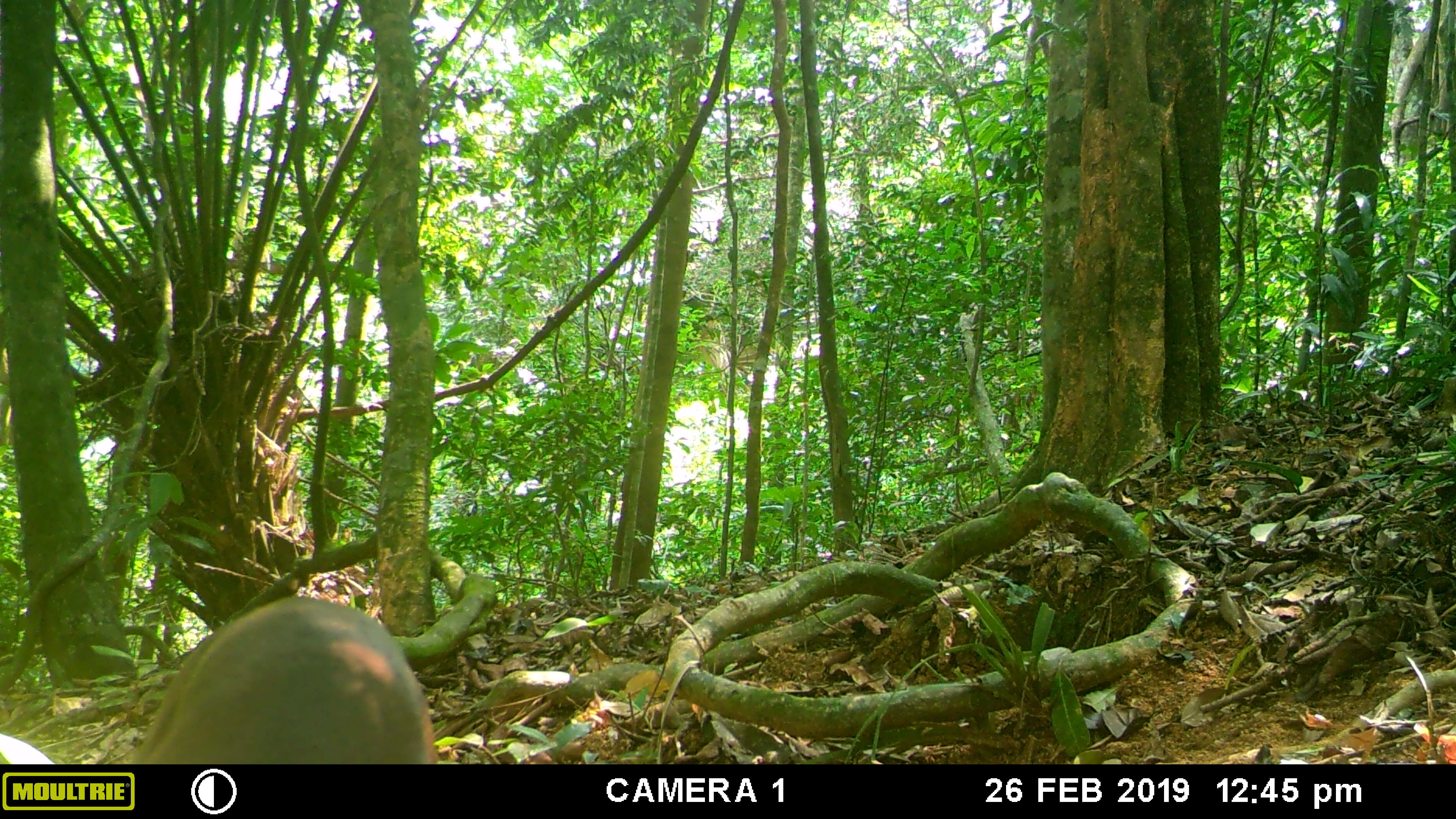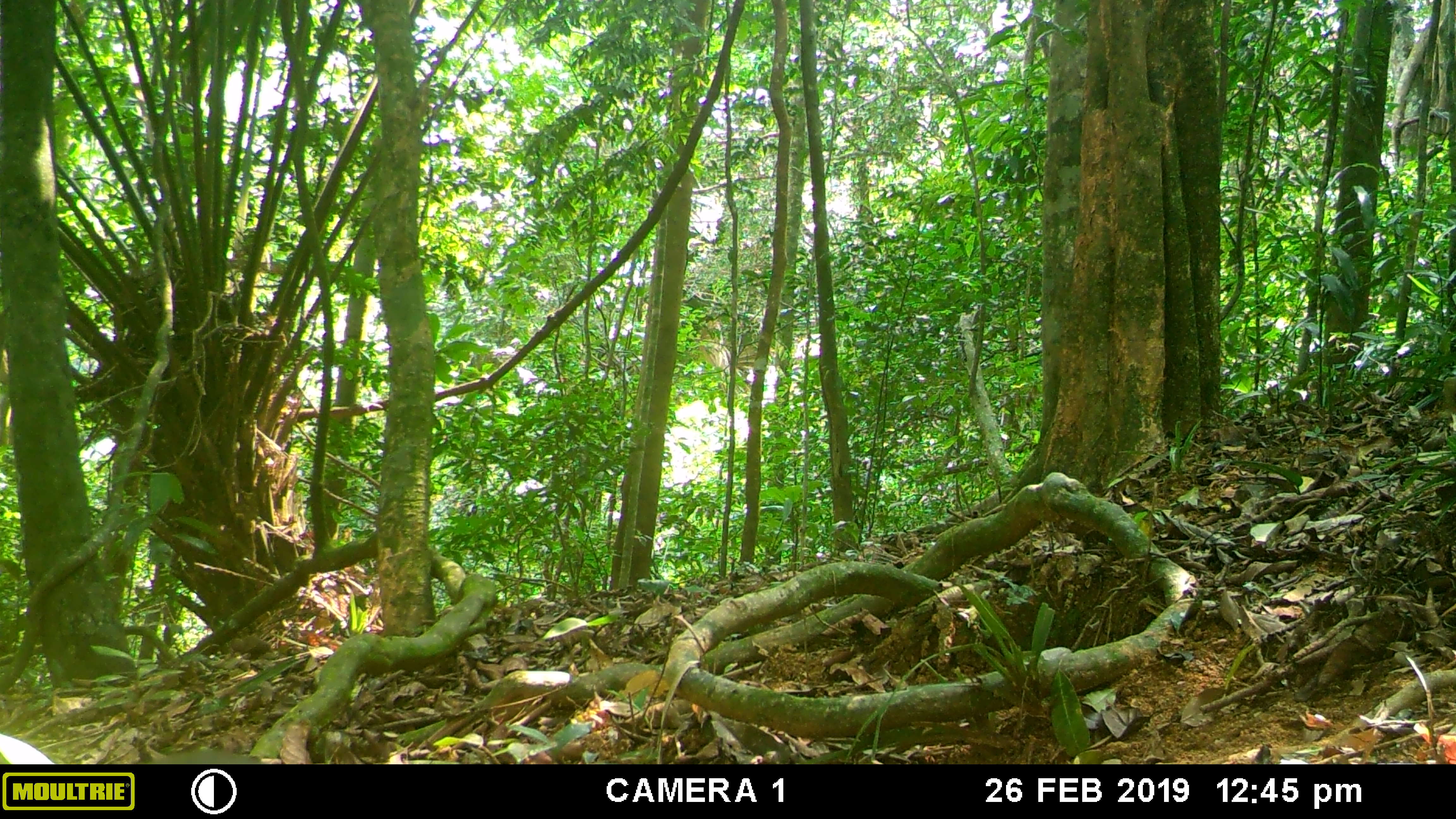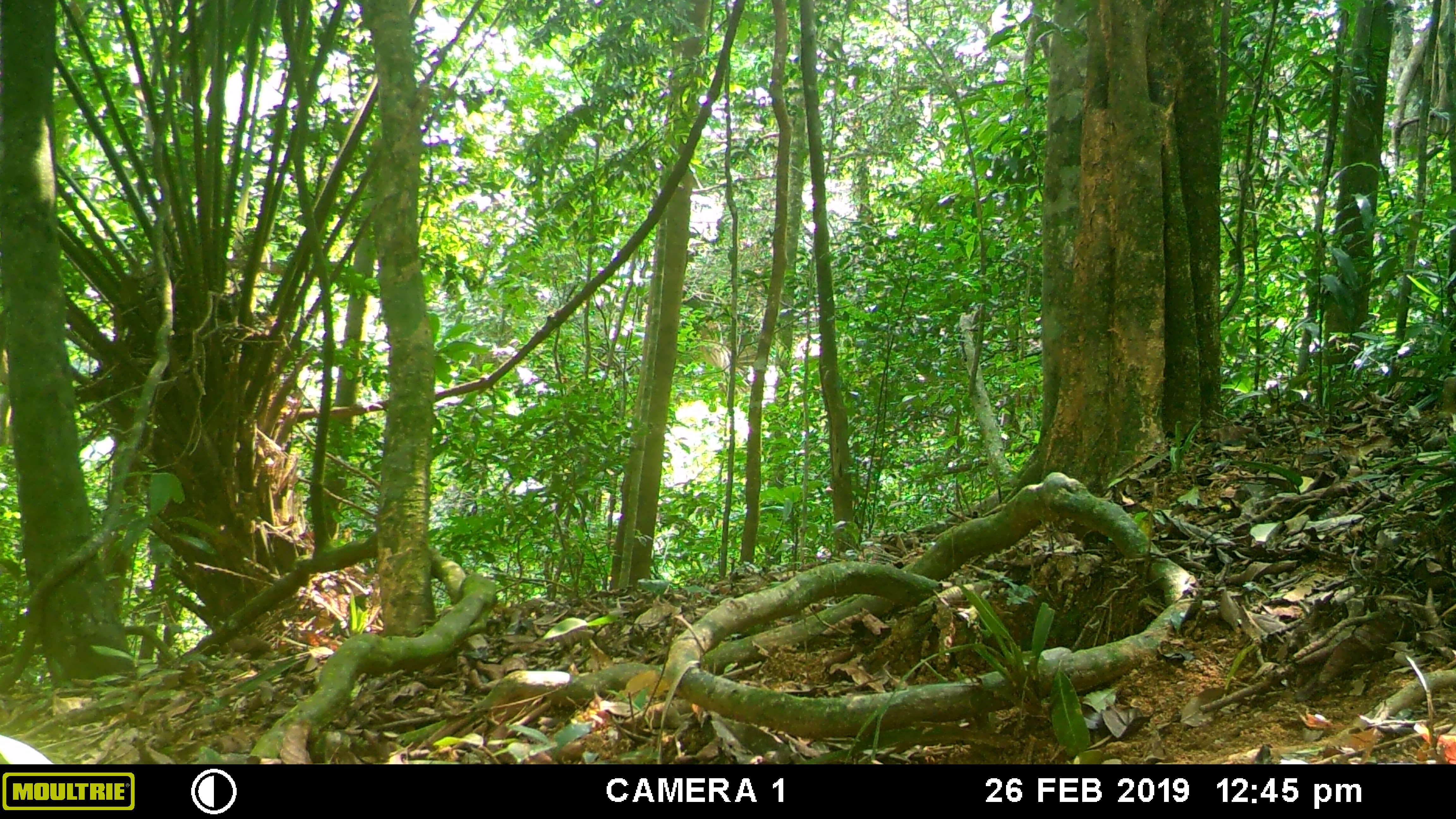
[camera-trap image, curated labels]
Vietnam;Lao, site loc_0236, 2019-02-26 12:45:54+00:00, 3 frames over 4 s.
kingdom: Animalia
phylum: Chordata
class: Mammalia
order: Artiodactyla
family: Cervidae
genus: Muntiacus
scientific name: Muntiacus vuquangensis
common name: large-antlered muntjac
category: large antlered muntjac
Large antlered muntjac (large-antlered muntjac) (Muntiacus vuquangensis). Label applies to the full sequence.